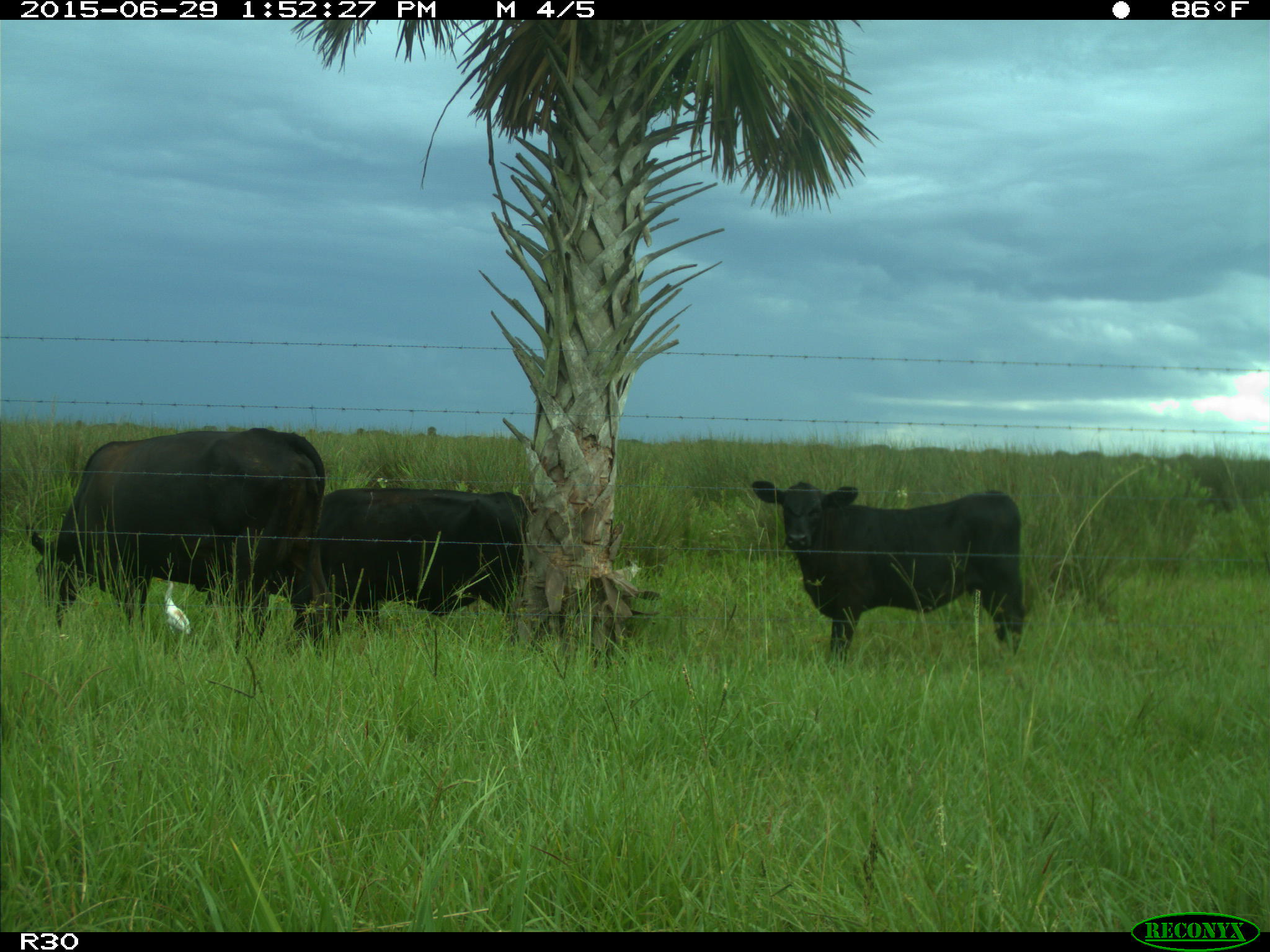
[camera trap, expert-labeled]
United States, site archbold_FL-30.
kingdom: Animalia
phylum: Chordata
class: Mammalia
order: Artiodactyla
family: Bovidae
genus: Bos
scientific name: Bos taurus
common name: domestic cow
Bos taurus (domestic cow).